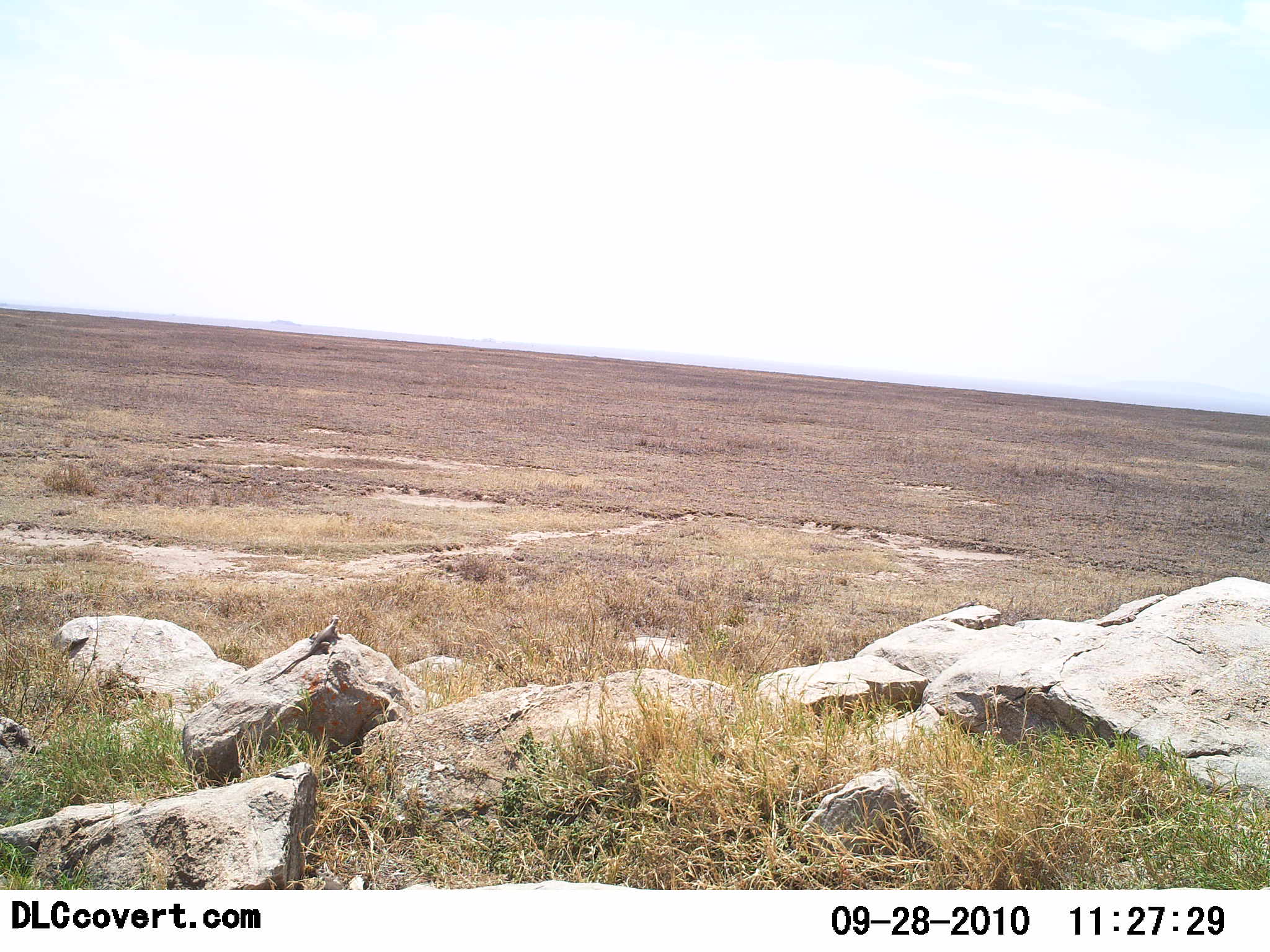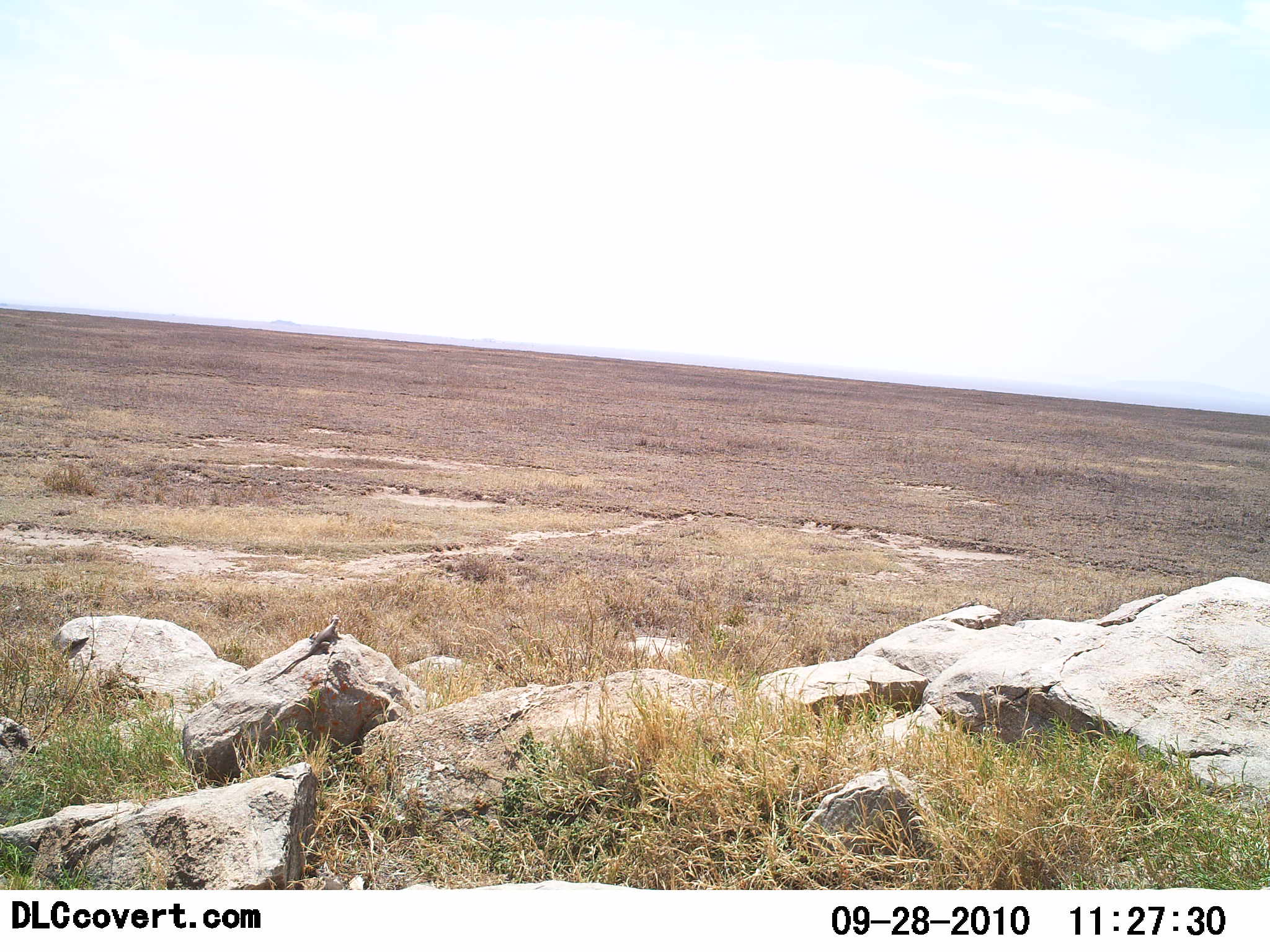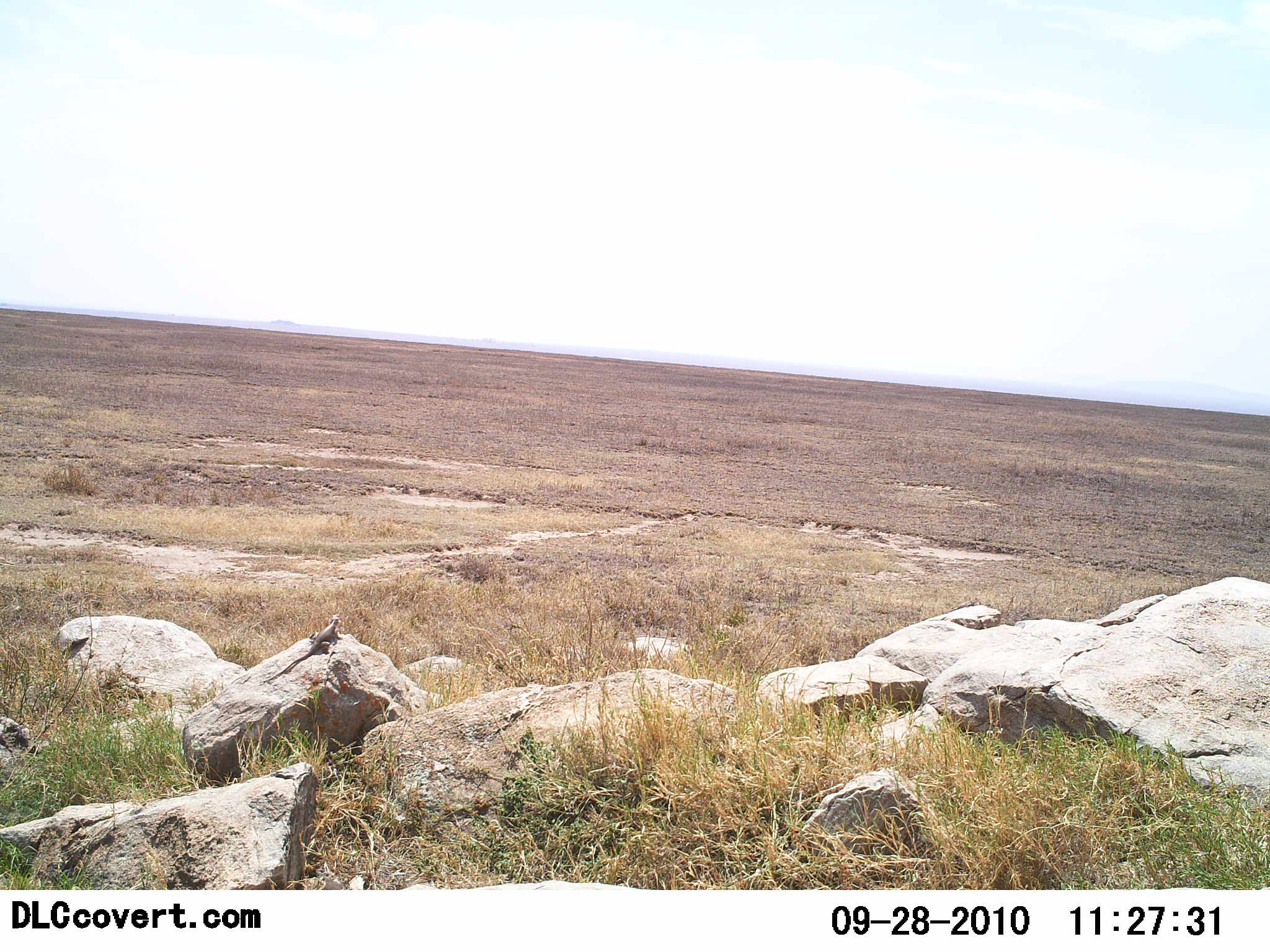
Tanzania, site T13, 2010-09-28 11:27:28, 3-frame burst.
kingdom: Animalia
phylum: Chordata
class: Reptilia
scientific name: Reptilia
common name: reptiles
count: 1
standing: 38%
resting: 62%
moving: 0%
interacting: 0%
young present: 0%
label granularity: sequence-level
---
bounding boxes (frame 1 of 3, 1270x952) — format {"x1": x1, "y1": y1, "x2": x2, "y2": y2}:
animal: {"x1": 261, "y1": 614, "x2": 344, "y2": 683}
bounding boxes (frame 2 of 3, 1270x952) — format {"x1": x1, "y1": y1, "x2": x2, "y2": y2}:
animal: {"x1": 261, "y1": 614, "x2": 340, "y2": 683}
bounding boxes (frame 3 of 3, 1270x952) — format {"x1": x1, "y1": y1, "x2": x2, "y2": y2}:
animal: {"x1": 261, "y1": 614, "x2": 342, "y2": 683}